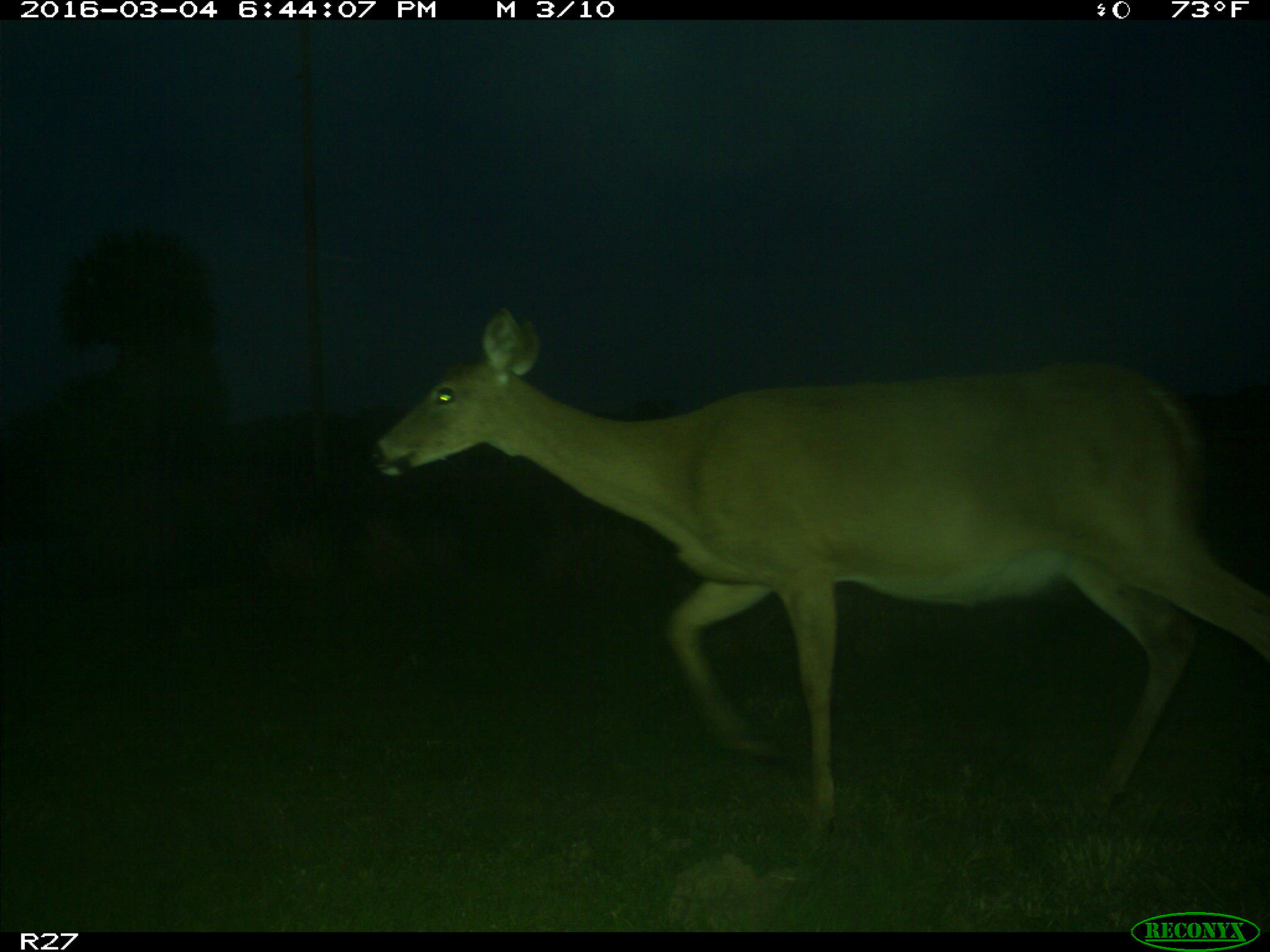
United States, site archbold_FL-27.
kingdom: Animalia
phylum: Chordata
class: Mammalia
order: Artiodactyla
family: Cervidae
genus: Odocoileus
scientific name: Odocoileus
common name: deer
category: unidentified deer